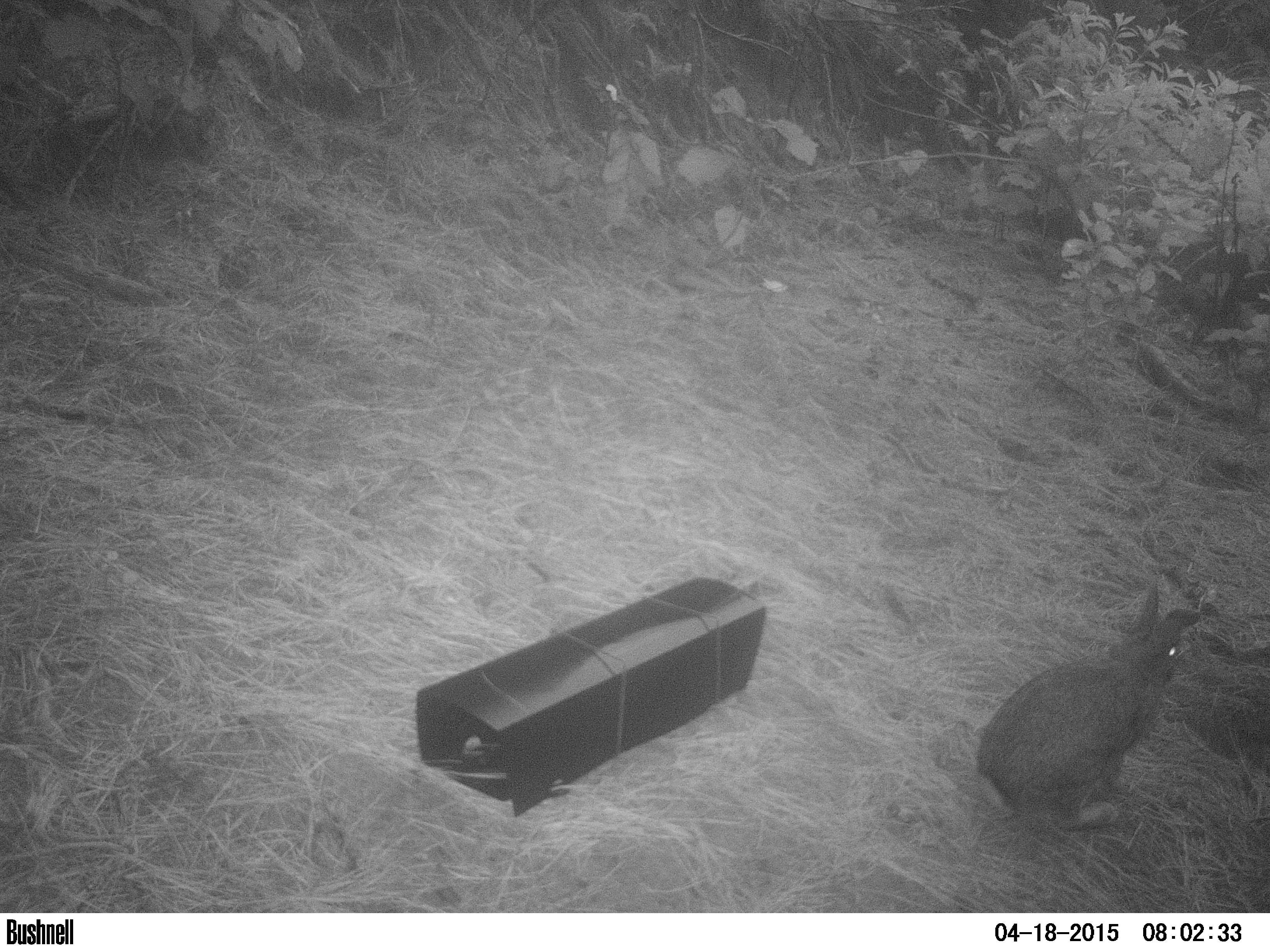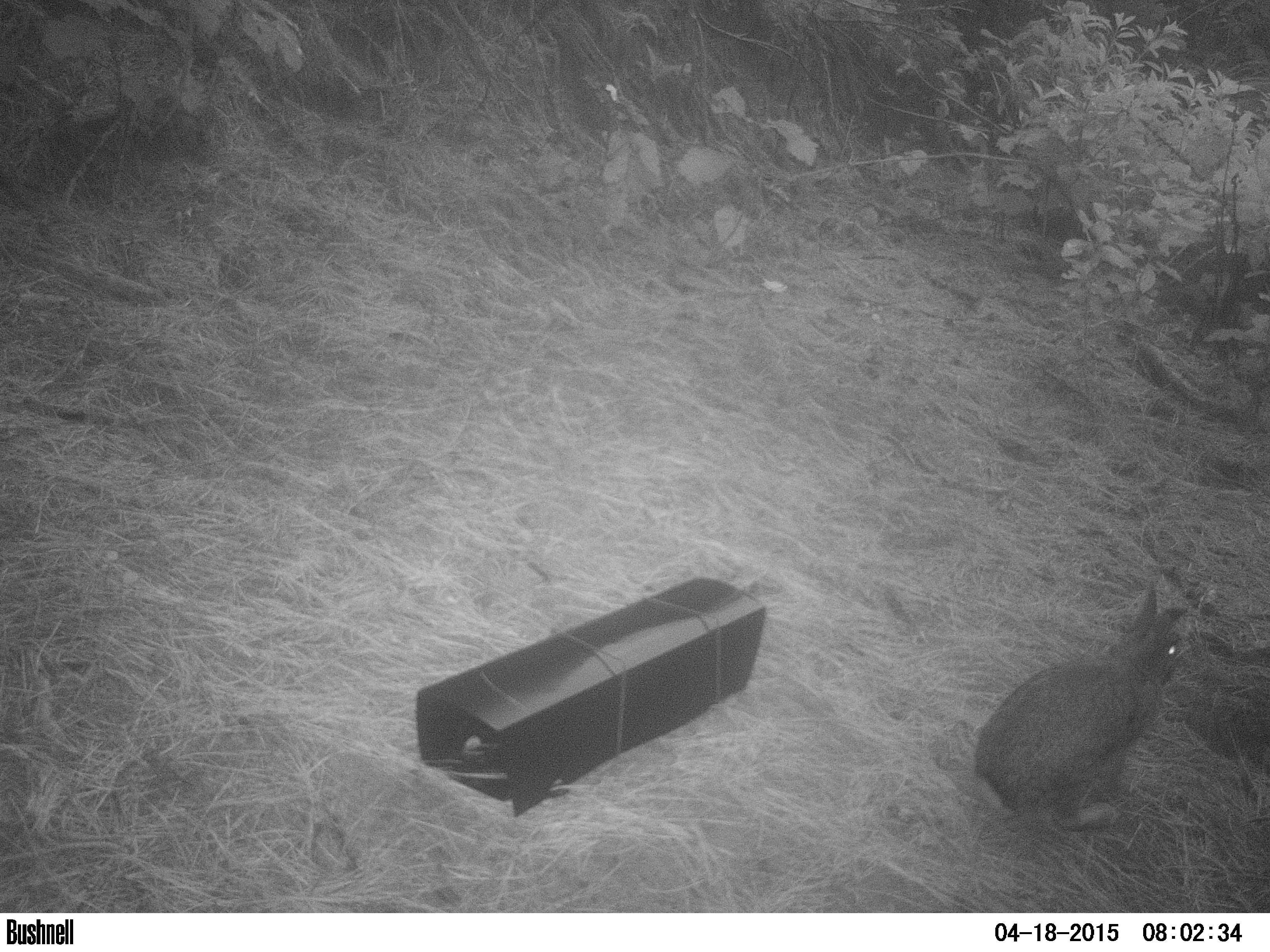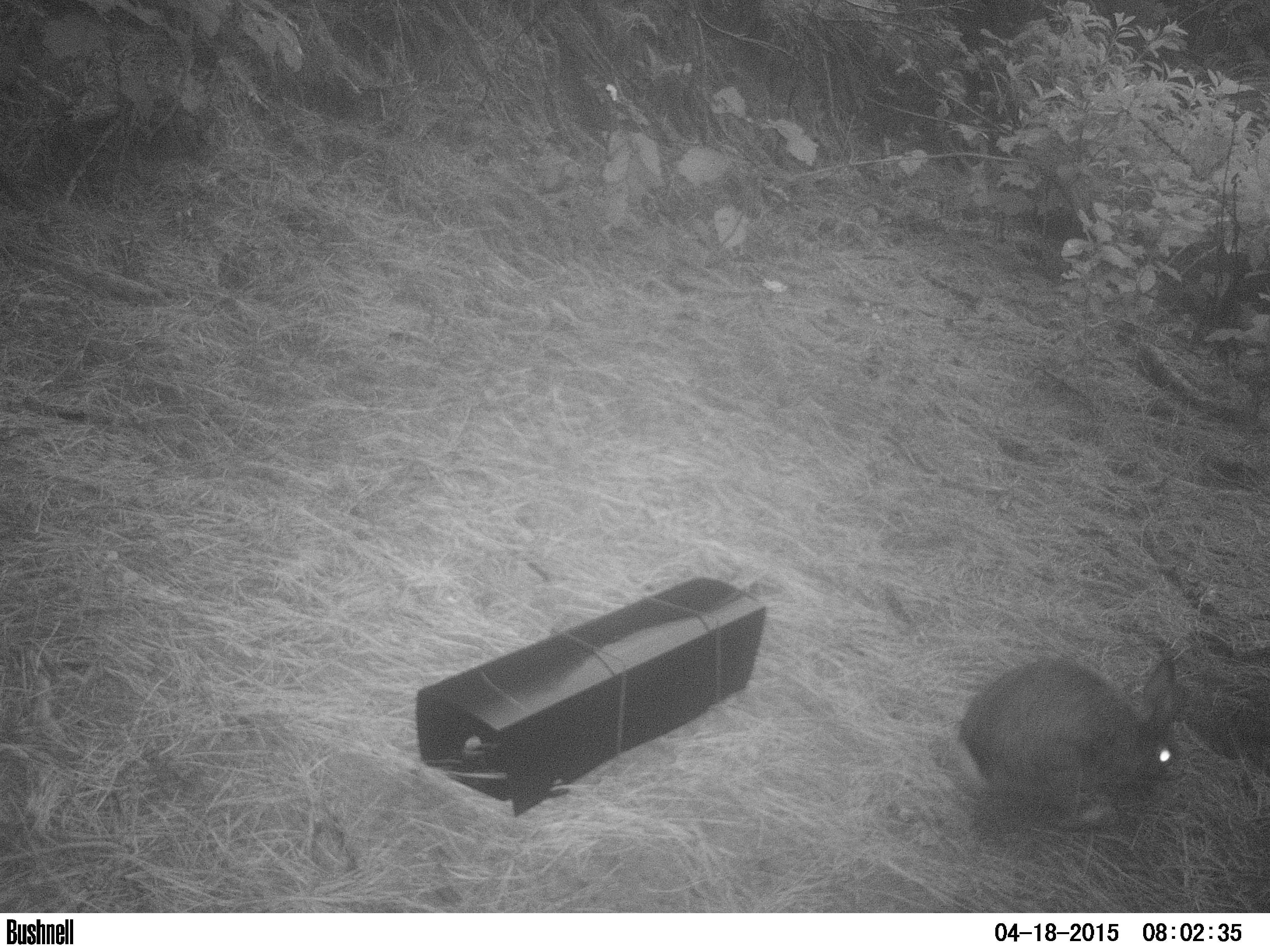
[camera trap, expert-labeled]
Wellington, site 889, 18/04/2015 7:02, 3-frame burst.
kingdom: Animalia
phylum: Chordata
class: Mammalia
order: Lagomorpha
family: Leporidae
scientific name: Leporidae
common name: rabbit